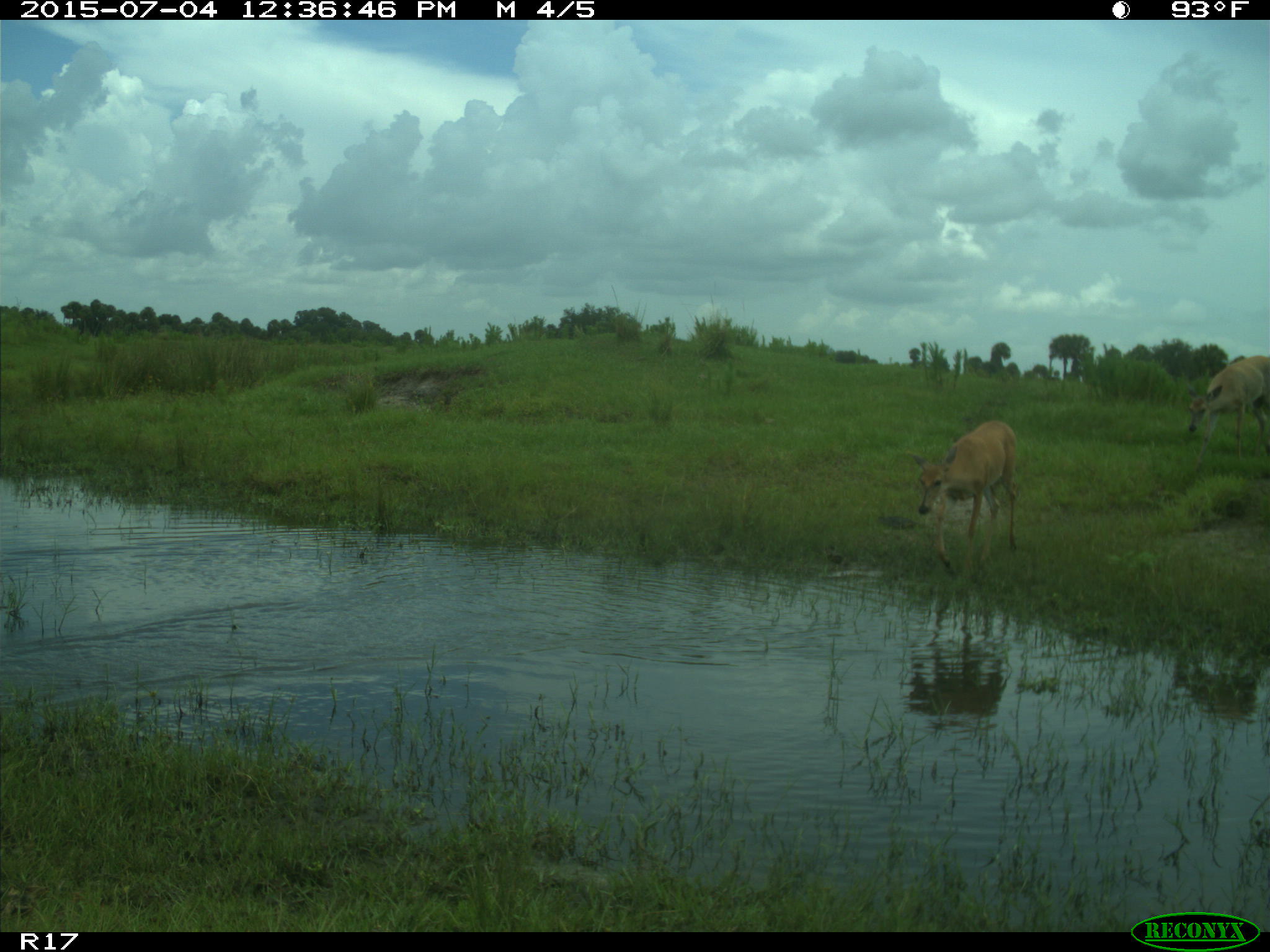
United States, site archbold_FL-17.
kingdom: Animalia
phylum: Chordata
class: Mammalia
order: Artiodactyla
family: Cervidae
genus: Odocoileus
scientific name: Odocoileus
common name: deer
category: unidentified deer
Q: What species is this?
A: Unidentified deer (deer) (Odocoileus).